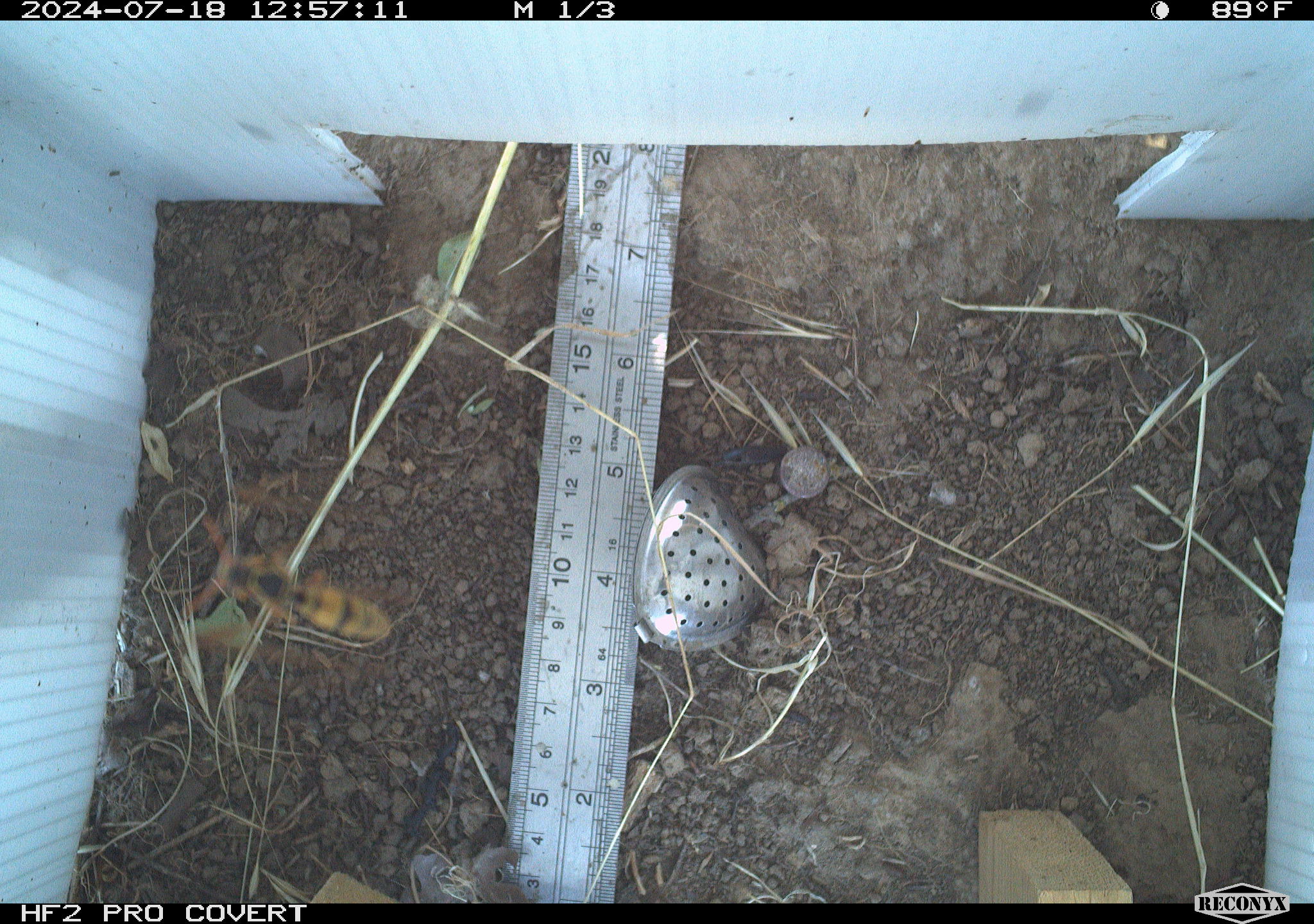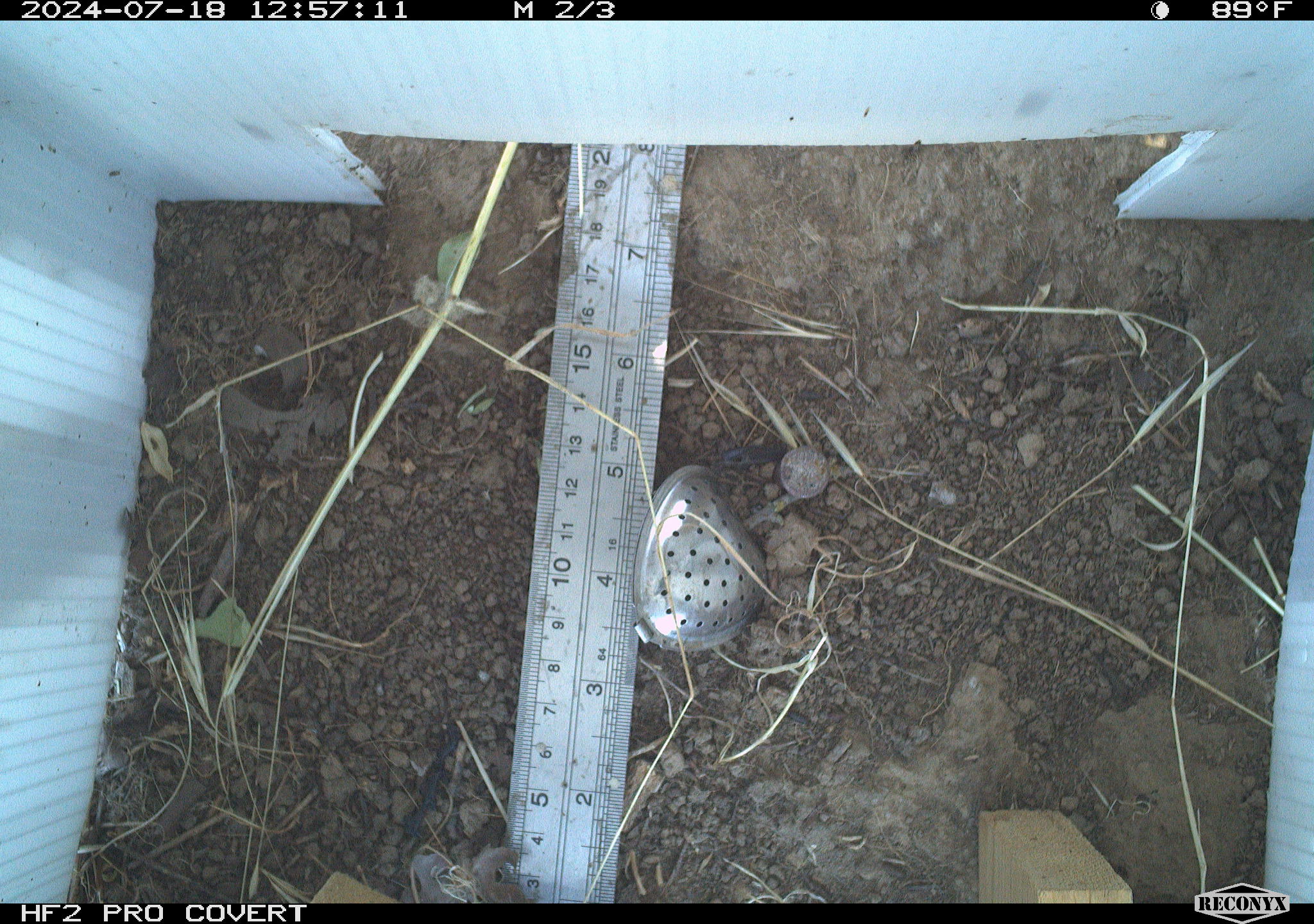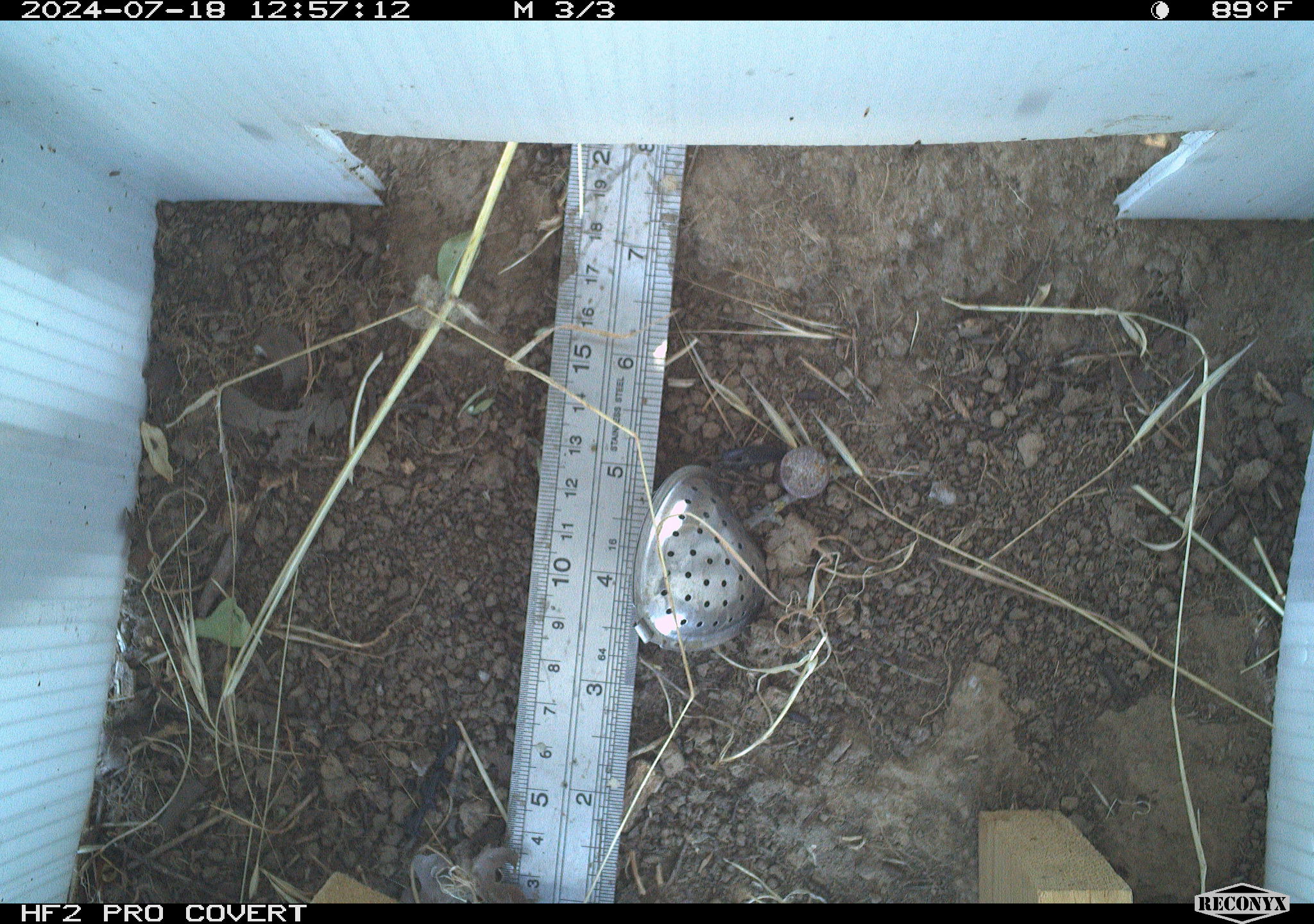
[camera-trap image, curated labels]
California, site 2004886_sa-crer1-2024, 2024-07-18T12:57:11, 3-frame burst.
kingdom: Animalia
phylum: Arthropoda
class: Insecta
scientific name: Insecta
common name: insect